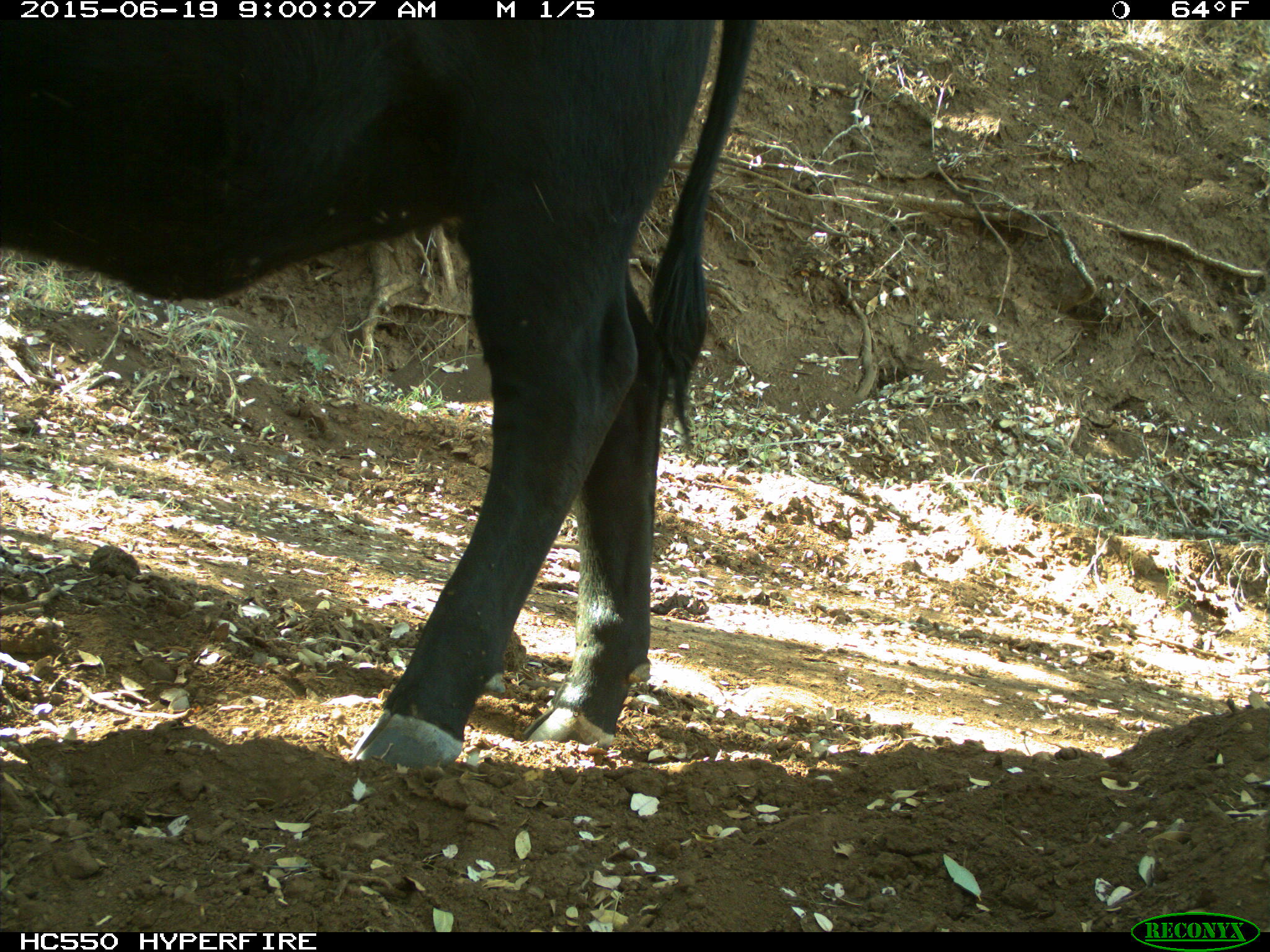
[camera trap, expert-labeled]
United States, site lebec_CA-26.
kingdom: Animalia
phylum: Chordata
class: Mammalia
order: Artiodactyla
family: Bovidae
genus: Bos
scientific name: Bos taurus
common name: domestic cow